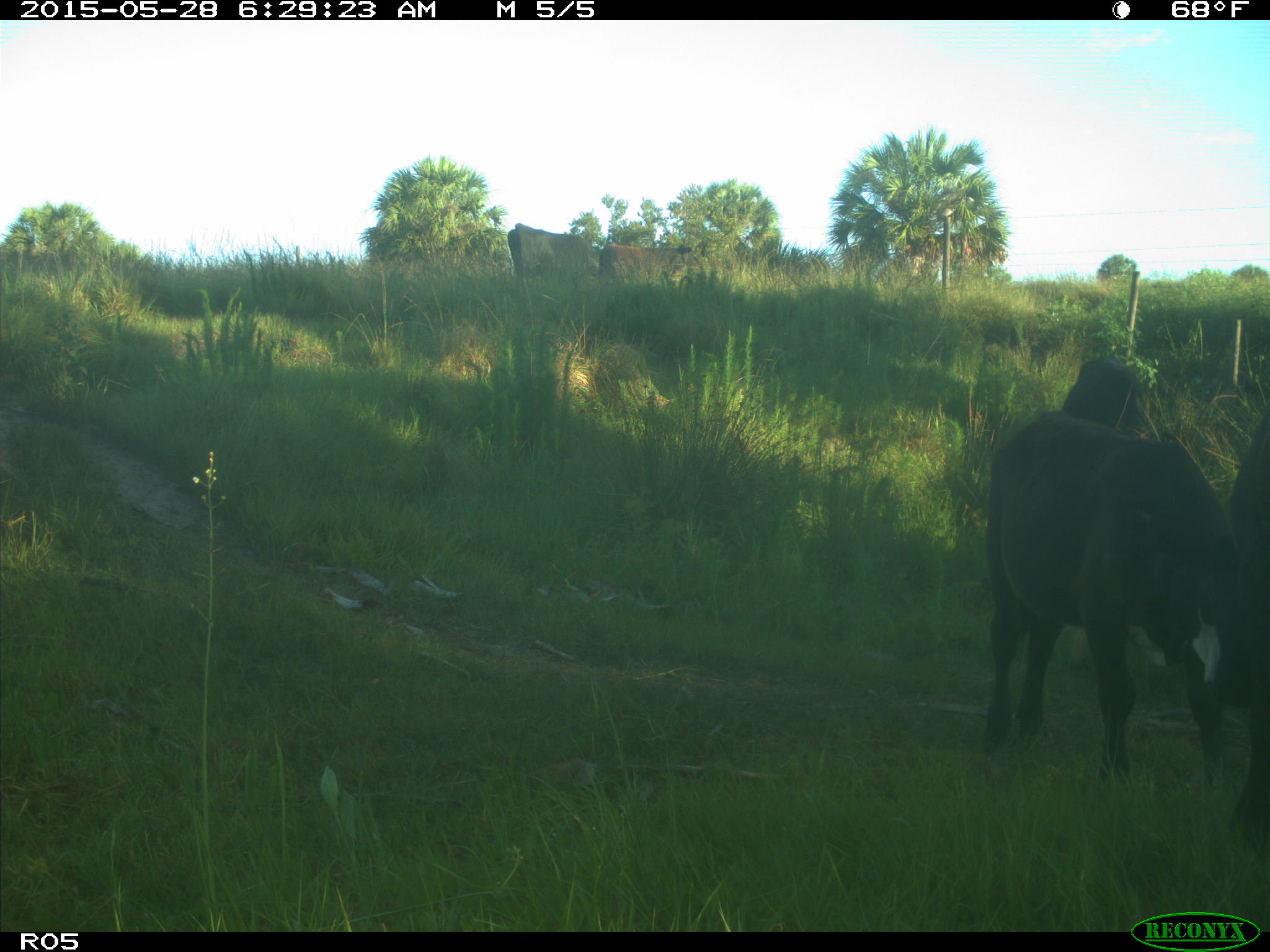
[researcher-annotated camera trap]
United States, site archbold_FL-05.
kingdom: Animalia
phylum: Chordata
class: Mammalia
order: Artiodactyla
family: Bovidae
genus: Bos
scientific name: Bos taurus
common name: domestic cow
Bos taurus (domestic cow).